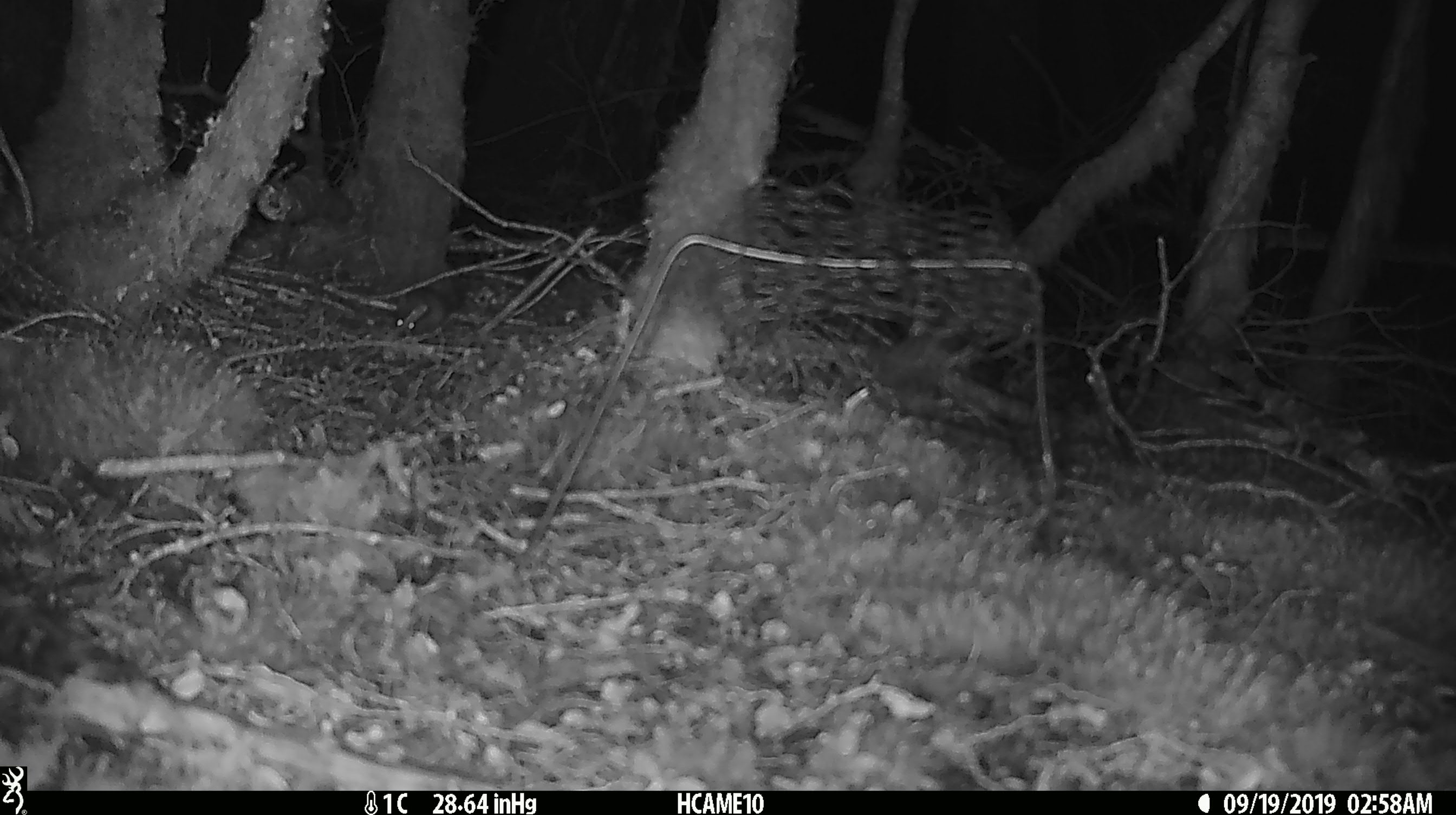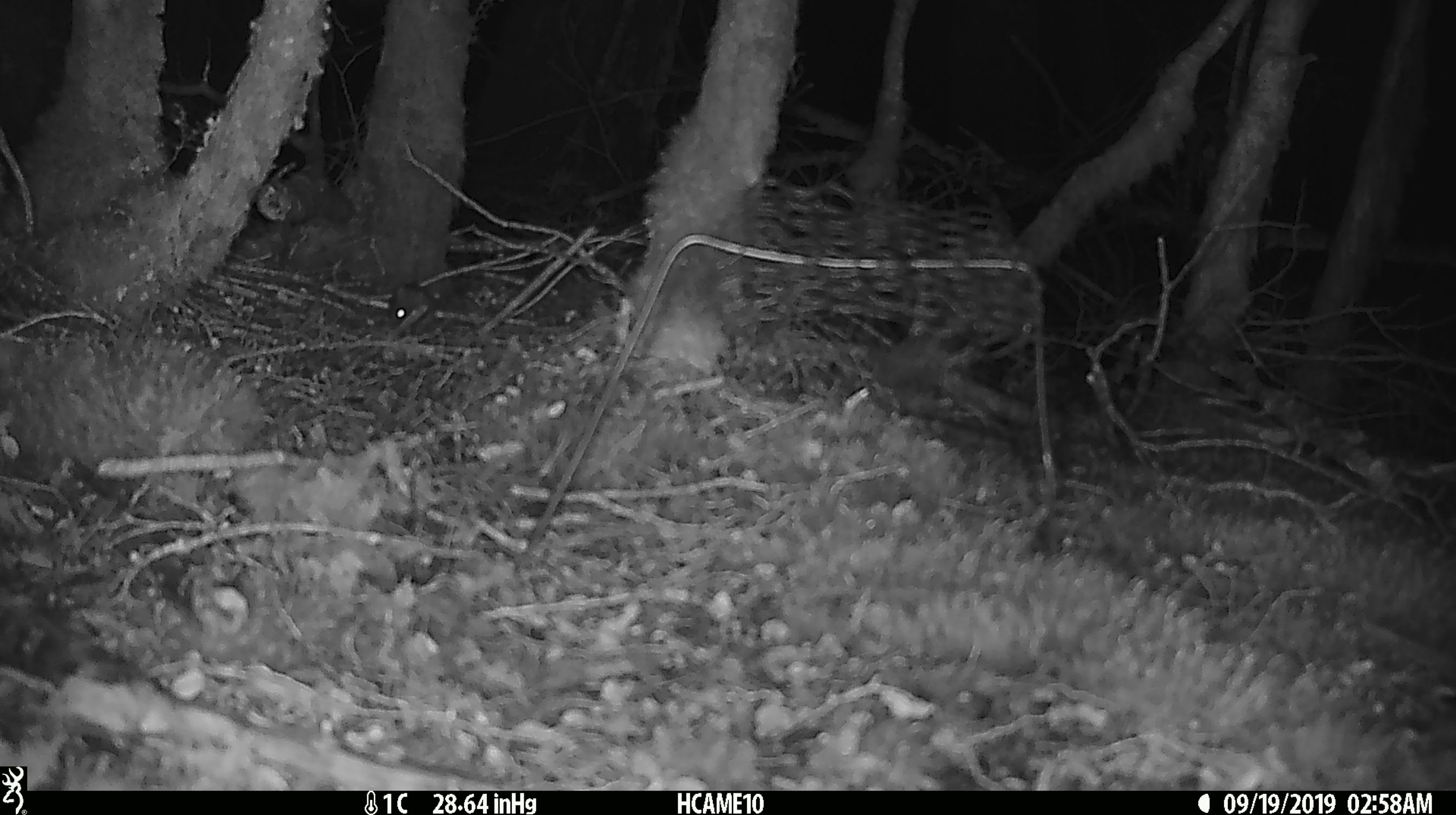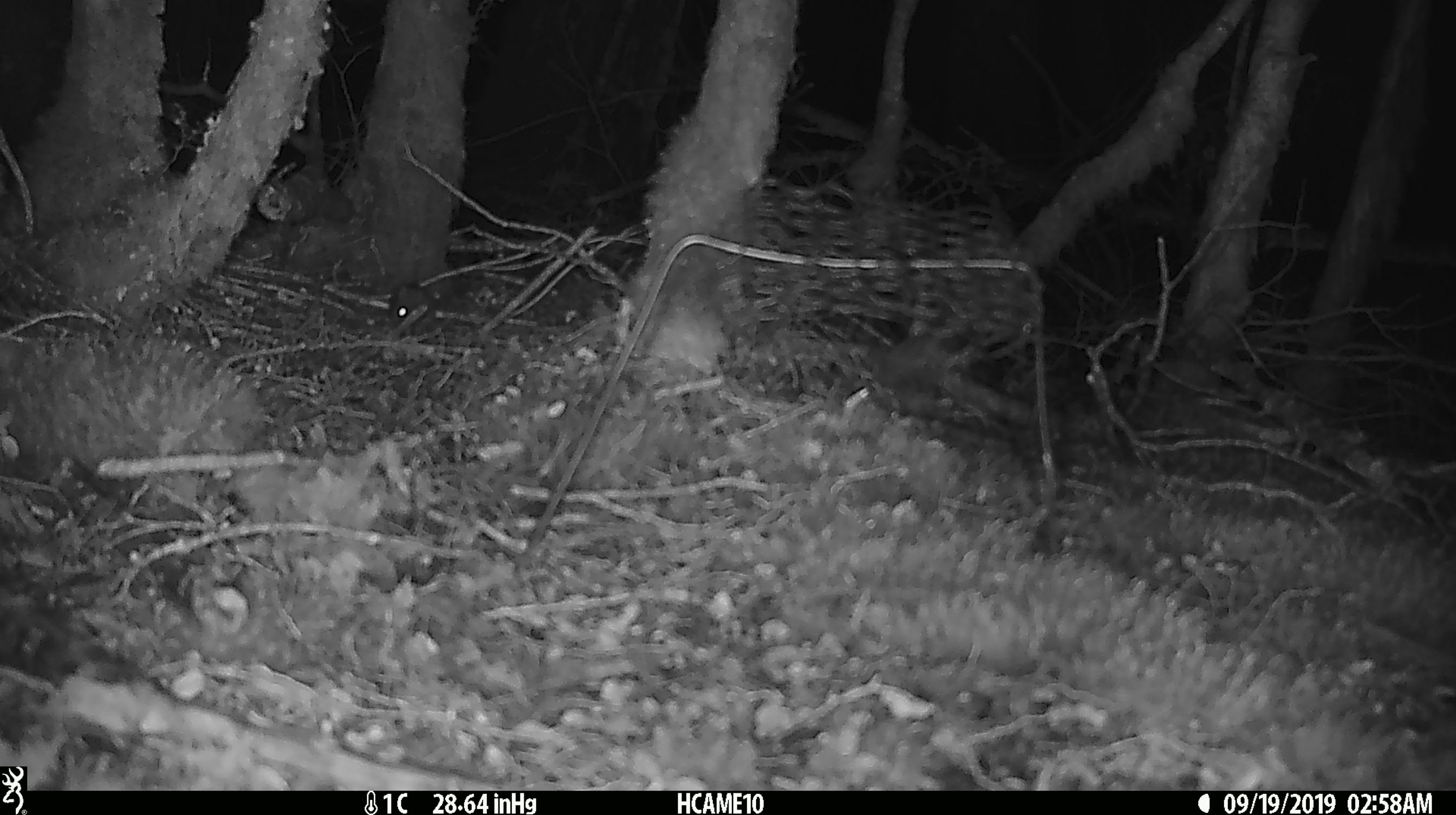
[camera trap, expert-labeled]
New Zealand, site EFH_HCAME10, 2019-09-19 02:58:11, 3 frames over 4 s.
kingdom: Animalia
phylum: Chordata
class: Mammalia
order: Rodentia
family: Muridae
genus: Mus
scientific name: Mus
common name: mouse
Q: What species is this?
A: Mouse (Mus).